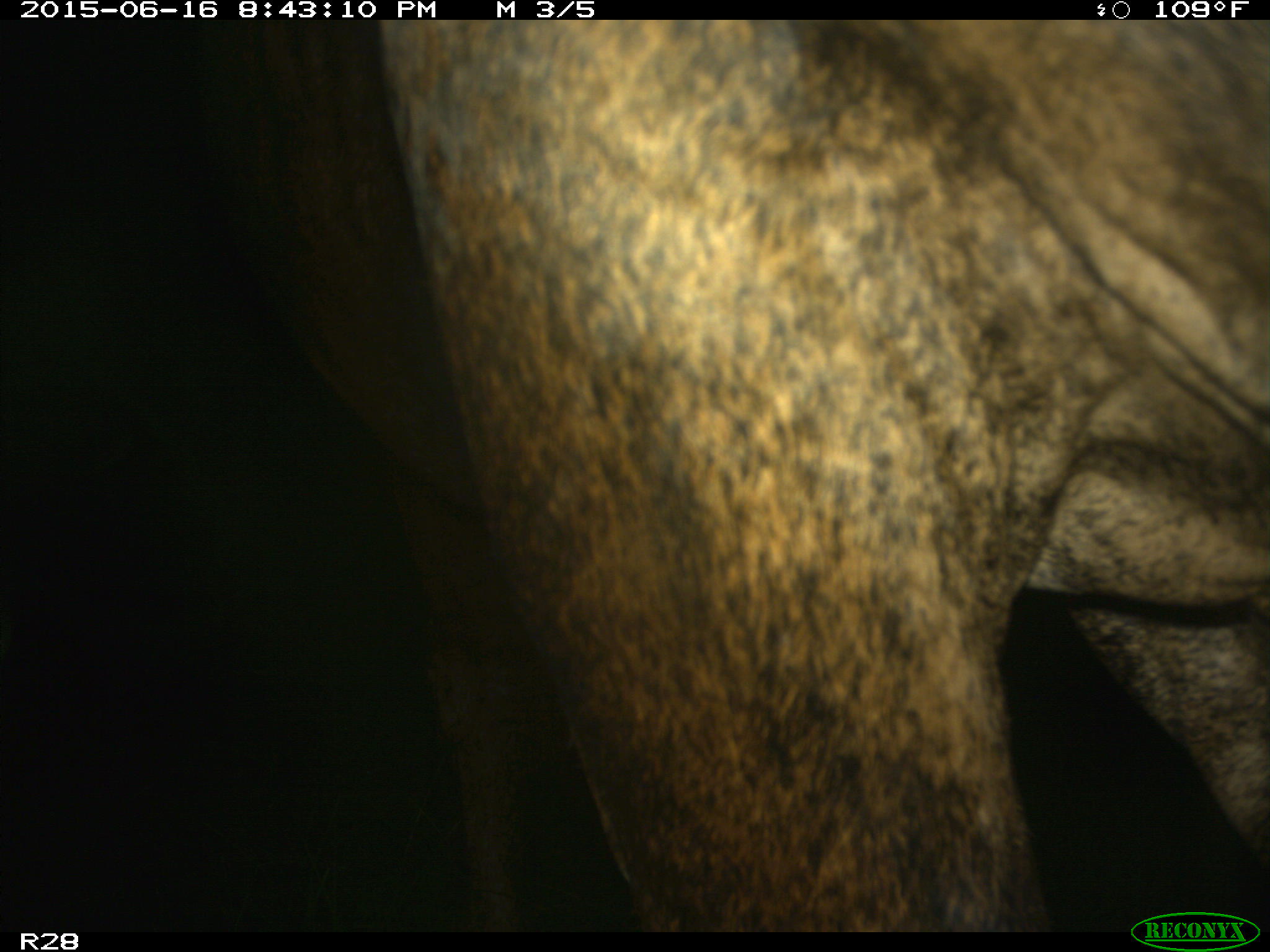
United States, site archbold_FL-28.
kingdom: Animalia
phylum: Chordata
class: Mammalia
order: Artiodactyla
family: Bovidae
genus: Bos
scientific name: Bos taurus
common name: domestic cow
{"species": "Bos taurus (domestic cow)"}